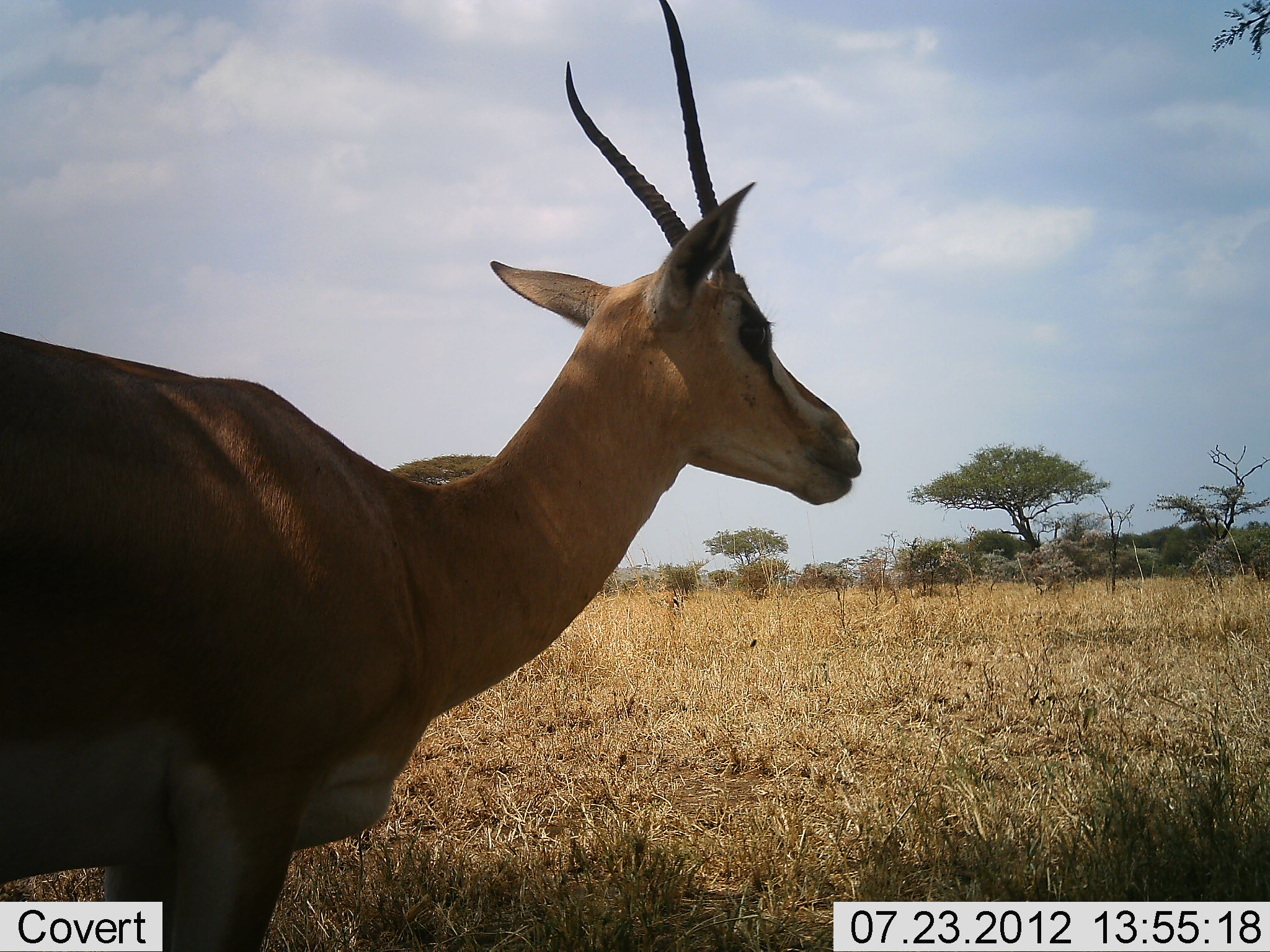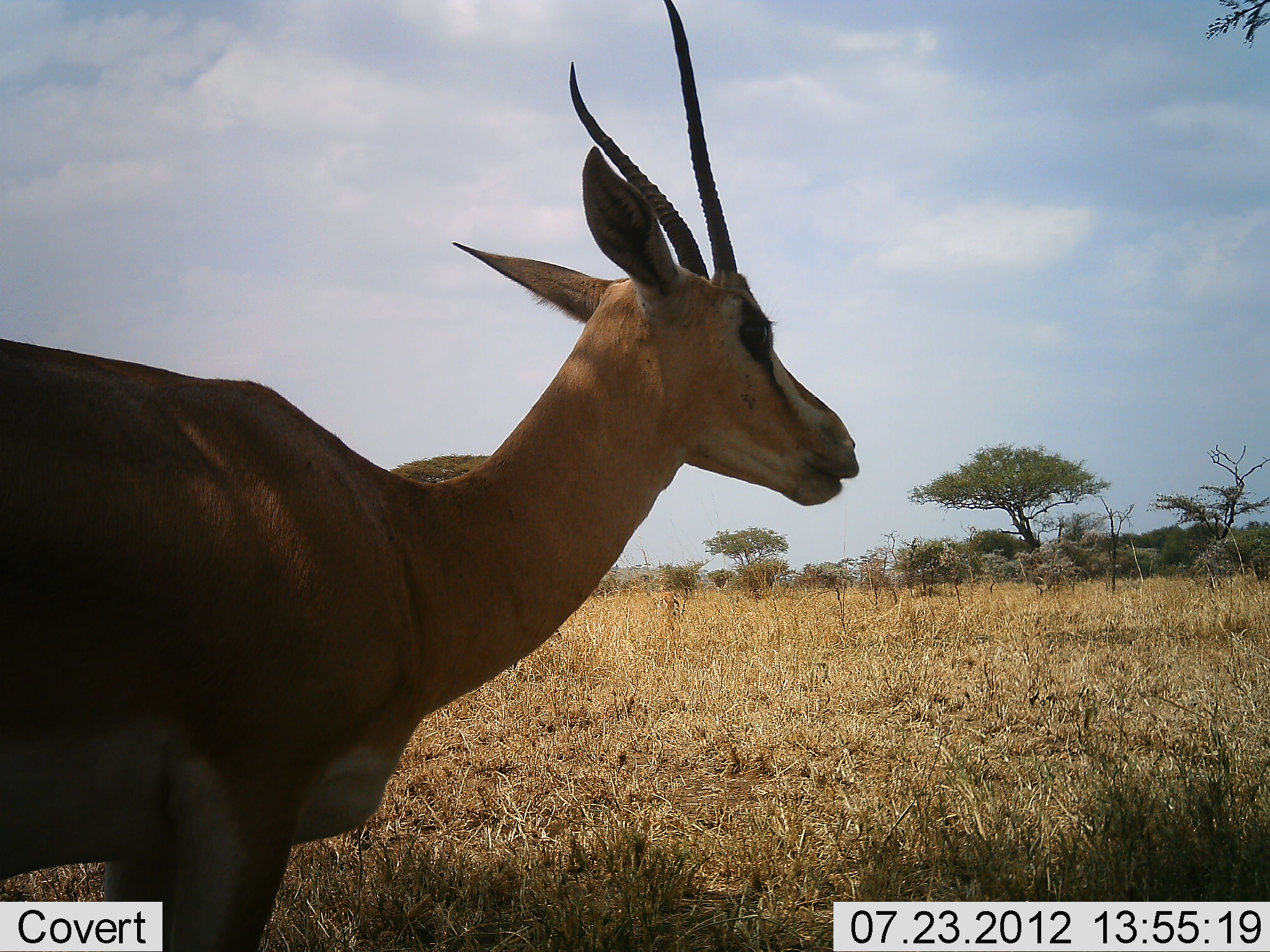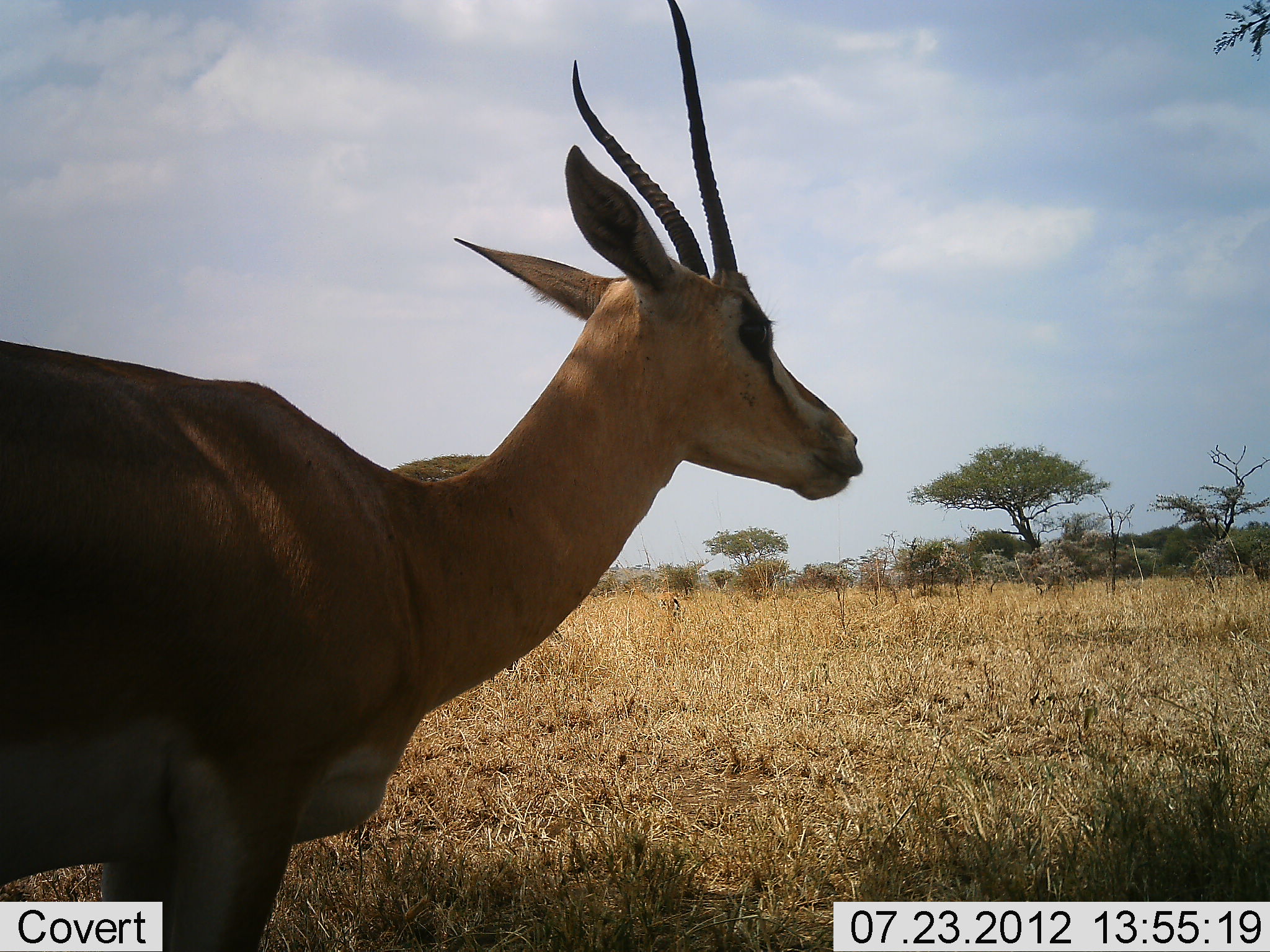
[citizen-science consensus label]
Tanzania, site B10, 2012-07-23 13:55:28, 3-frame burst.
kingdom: Animalia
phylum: Chordata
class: Mammalia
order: Artiodactyla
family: Bovidae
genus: Nanger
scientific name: Nanger granti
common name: grant's gazelle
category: gazellegrants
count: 1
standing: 80%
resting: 0%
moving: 10%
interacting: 0%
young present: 0%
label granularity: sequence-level